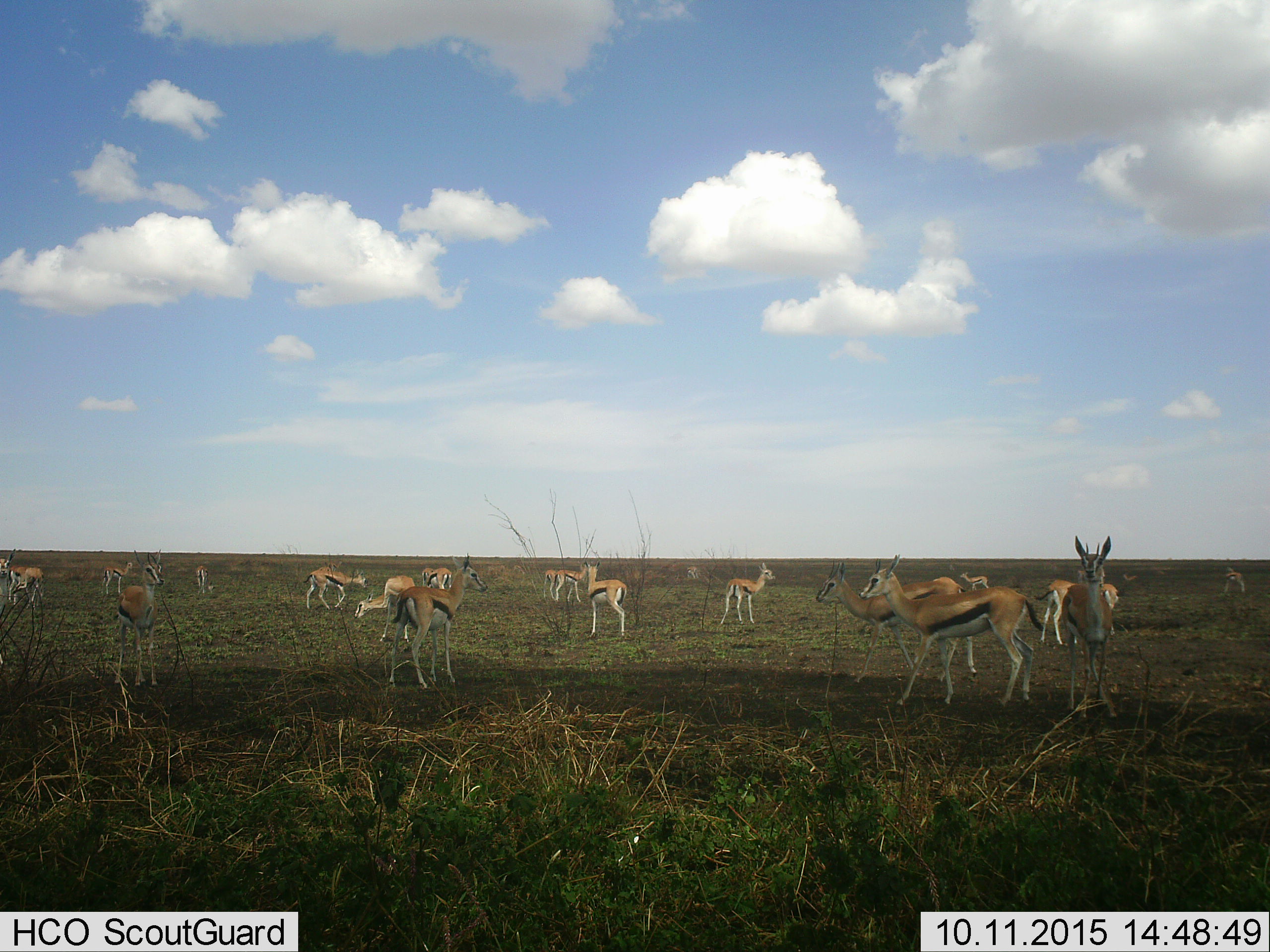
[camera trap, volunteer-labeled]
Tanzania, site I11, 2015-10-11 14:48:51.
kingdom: Animalia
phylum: Chordata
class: Mammalia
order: Artiodactyla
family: Bovidae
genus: Eudorcas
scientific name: Eudorcas thomsonii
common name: thomson's gazelle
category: gazellethomsons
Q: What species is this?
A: Gazellethomsons (thomson's gazelle) (Eudorcas thomsonii).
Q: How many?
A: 11-50.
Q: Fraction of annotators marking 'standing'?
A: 100%.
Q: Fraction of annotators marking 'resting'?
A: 17%.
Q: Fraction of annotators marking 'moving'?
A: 33%.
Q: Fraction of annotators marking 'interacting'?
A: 0%.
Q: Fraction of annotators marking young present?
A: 0%.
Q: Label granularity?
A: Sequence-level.